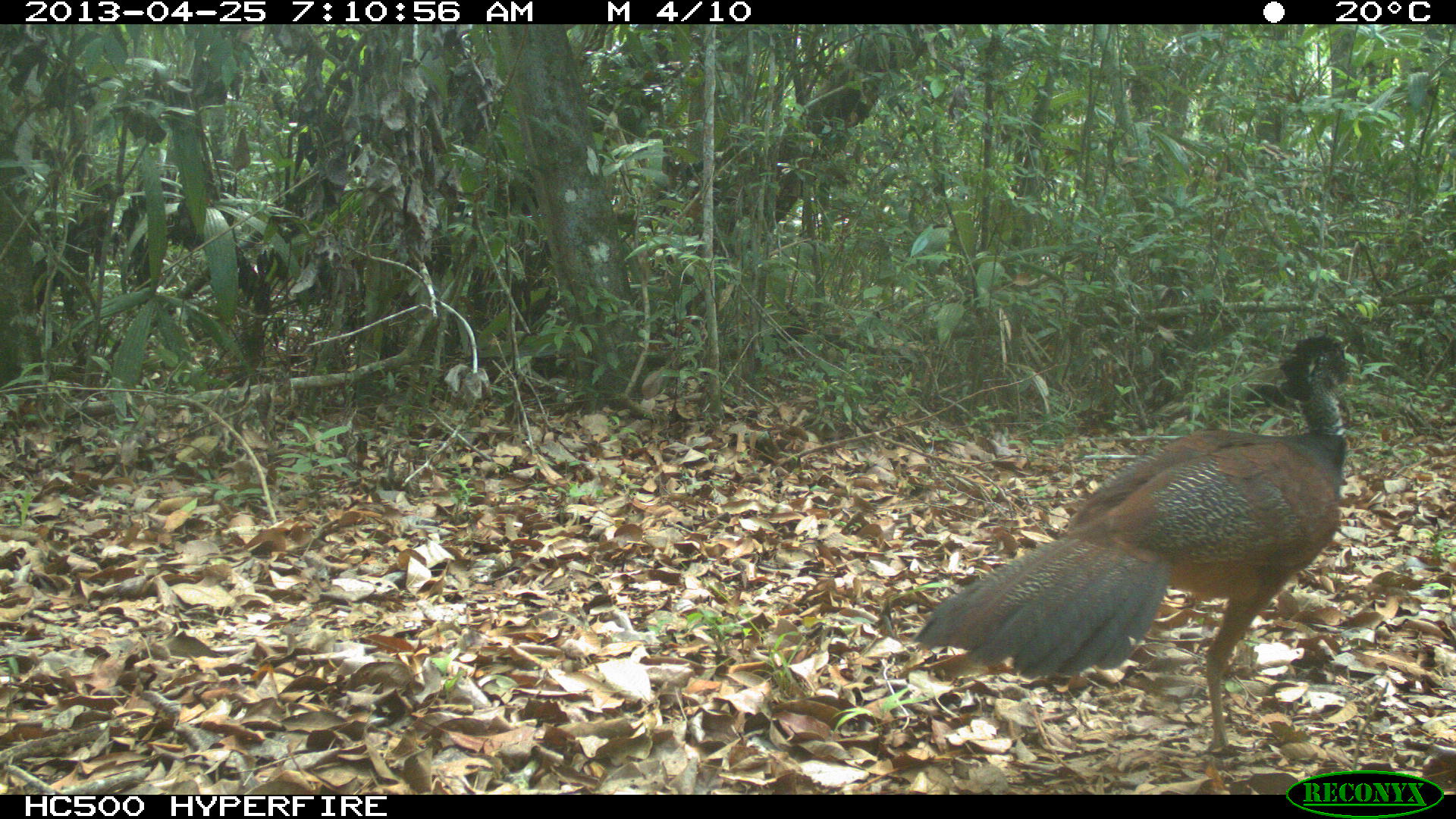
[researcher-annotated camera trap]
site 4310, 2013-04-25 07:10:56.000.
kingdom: Animalia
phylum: Chordata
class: Aves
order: Galliformes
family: Cracidae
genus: Crax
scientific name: Crax rubra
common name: great curassow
Crax rubra (great curassow), count 1, sex female.